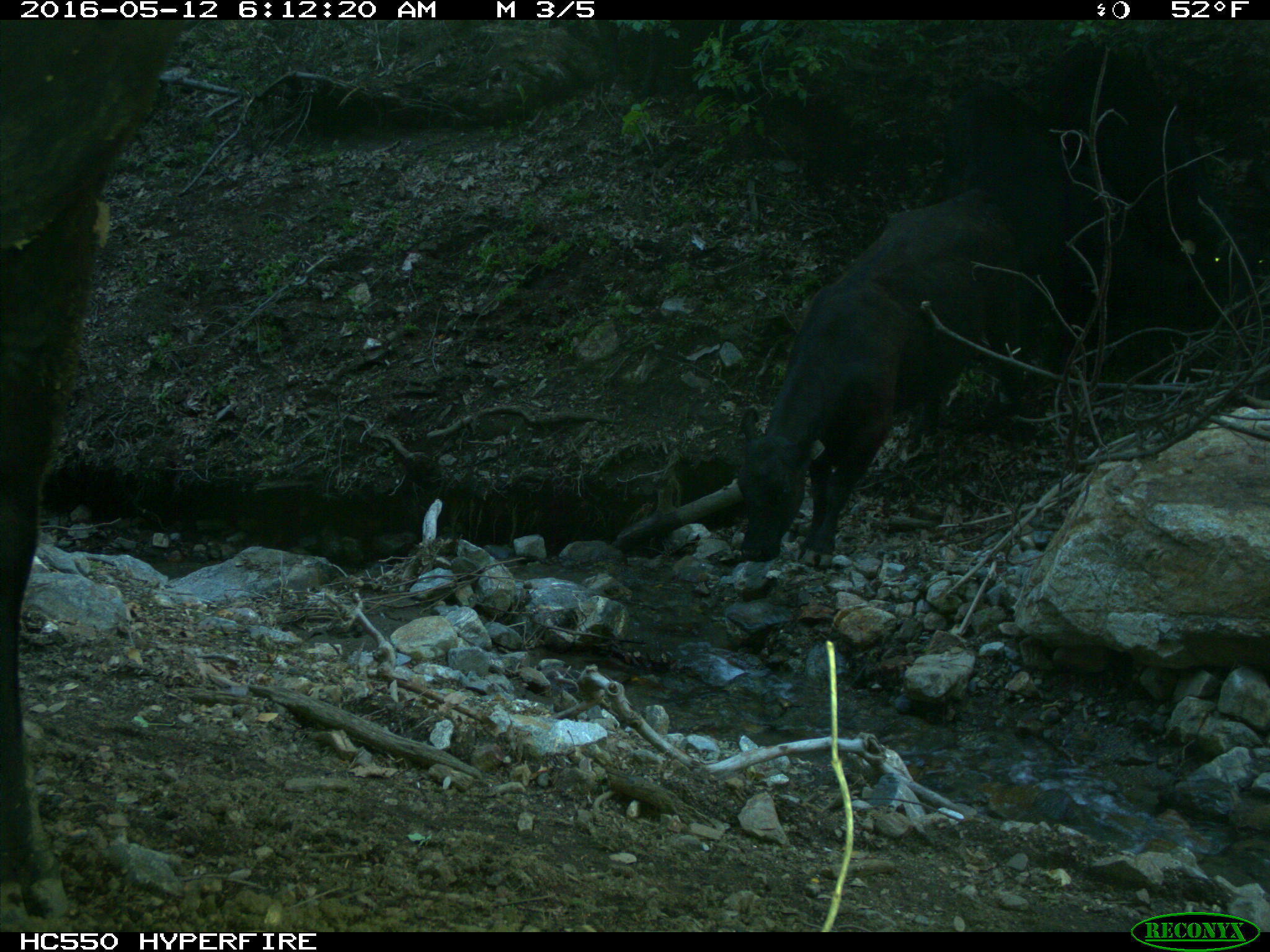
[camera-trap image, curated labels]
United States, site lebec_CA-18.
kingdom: Animalia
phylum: Chordata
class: Mammalia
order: Artiodactyla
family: Bovidae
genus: Bos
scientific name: Bos taurus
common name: domestic cow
Bos taurus (domestic cow).